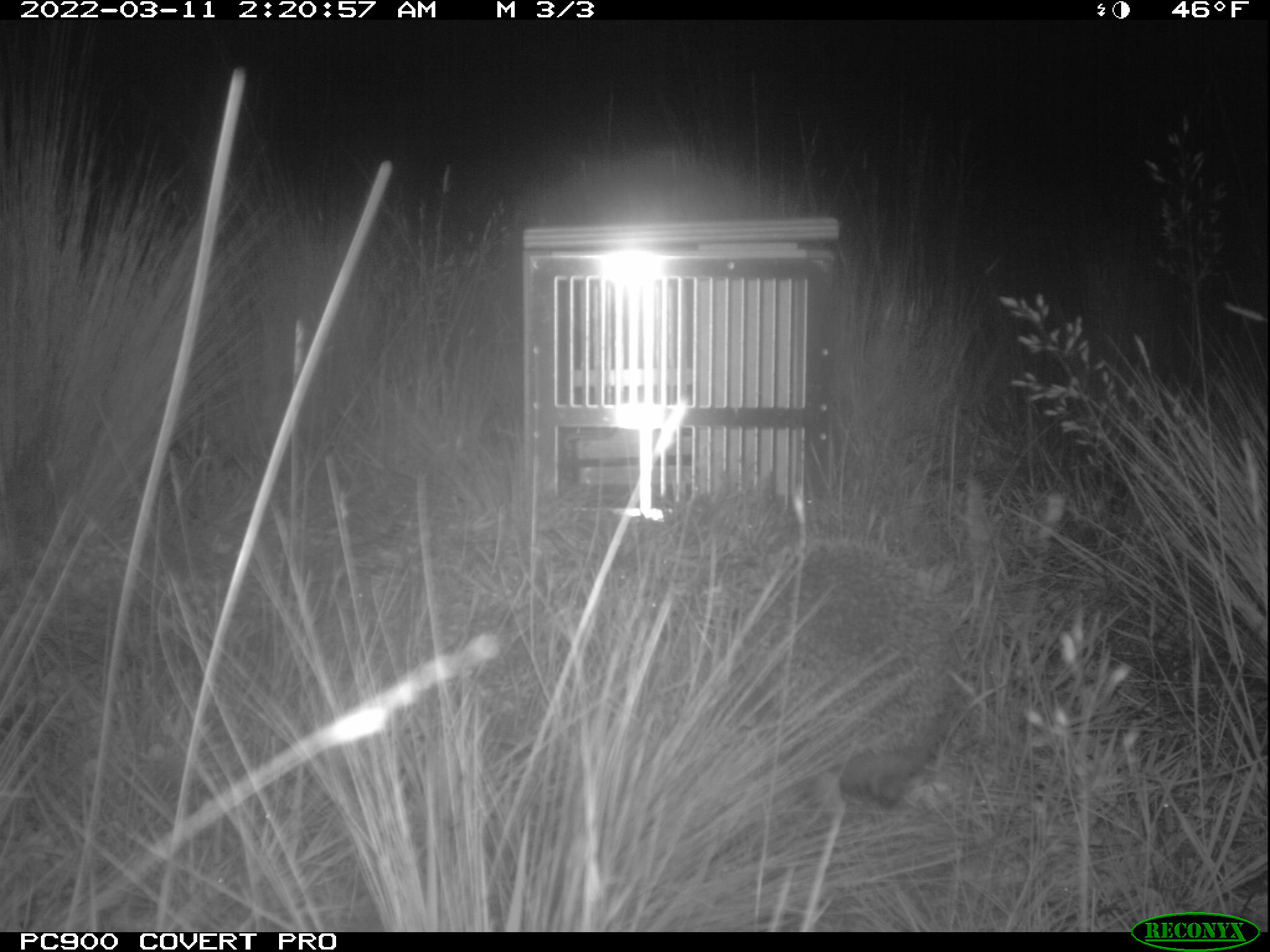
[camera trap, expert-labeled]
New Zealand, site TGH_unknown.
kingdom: Animalia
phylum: Chordata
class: Mammalia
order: Eulipotyphla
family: Erinaceidae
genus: Erinaceus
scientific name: Erinaceus europaeus europaeus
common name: european hedgehog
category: hedgehog